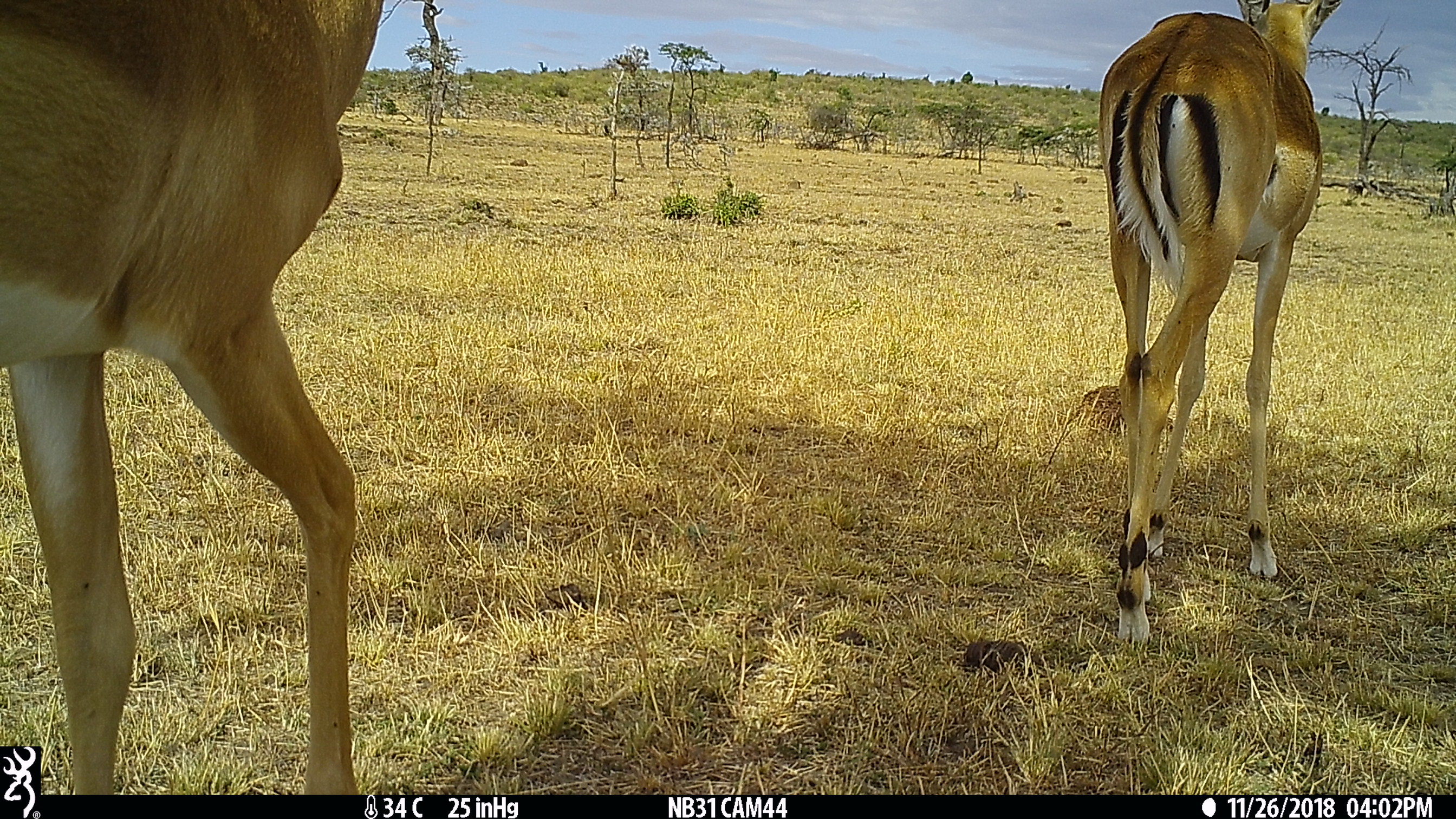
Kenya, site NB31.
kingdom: Animalia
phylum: Chordata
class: Mammalia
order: Artiodactyla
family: Bovidae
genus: Aepyceros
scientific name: Aepyceros melampus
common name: impala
Impala (Aepyceros melampus).